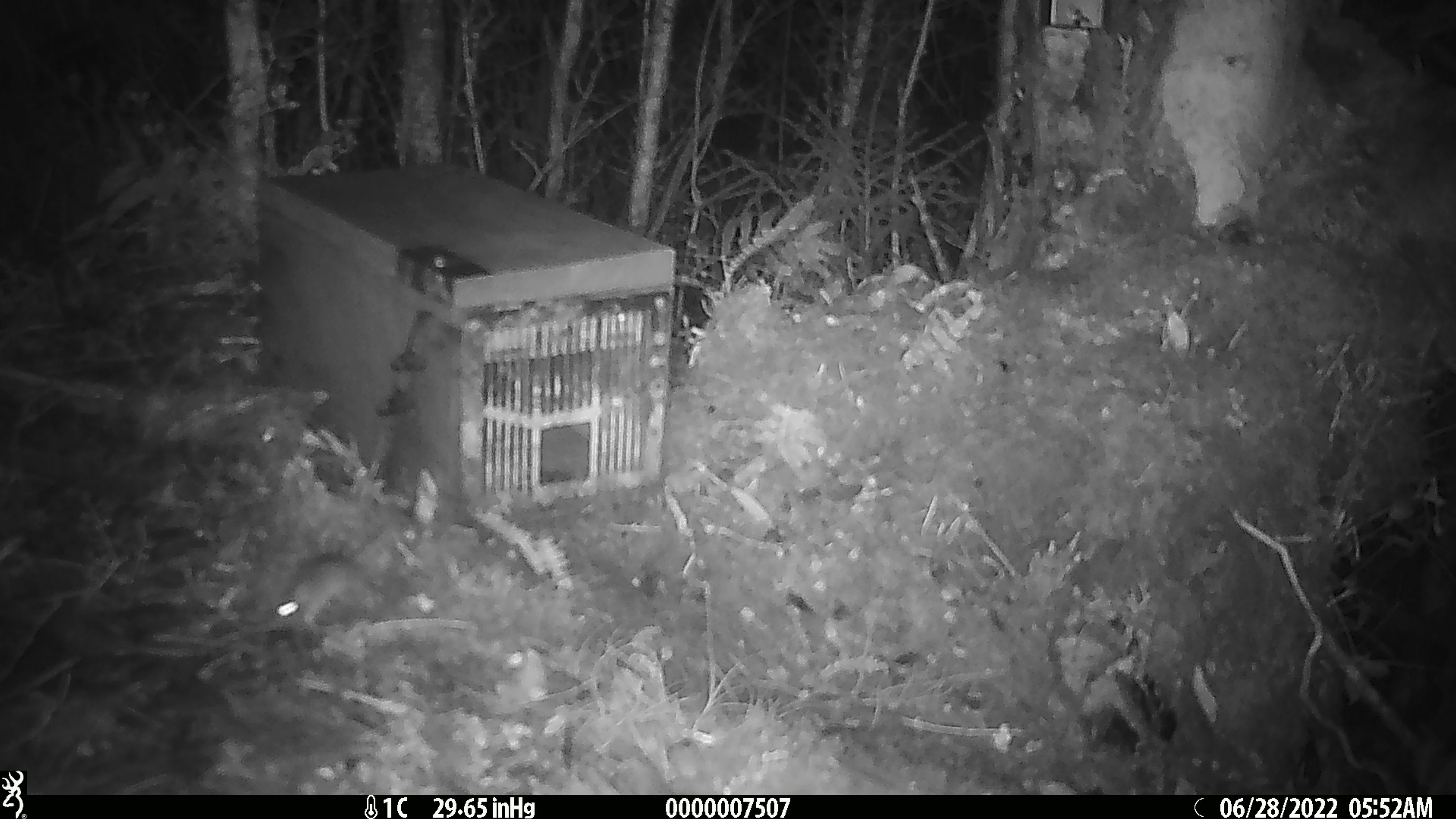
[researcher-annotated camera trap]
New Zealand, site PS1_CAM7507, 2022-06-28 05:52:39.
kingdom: Animalia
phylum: Chordata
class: Mammalia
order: Rodentia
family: Muridae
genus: Mus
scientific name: Mus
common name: mouse